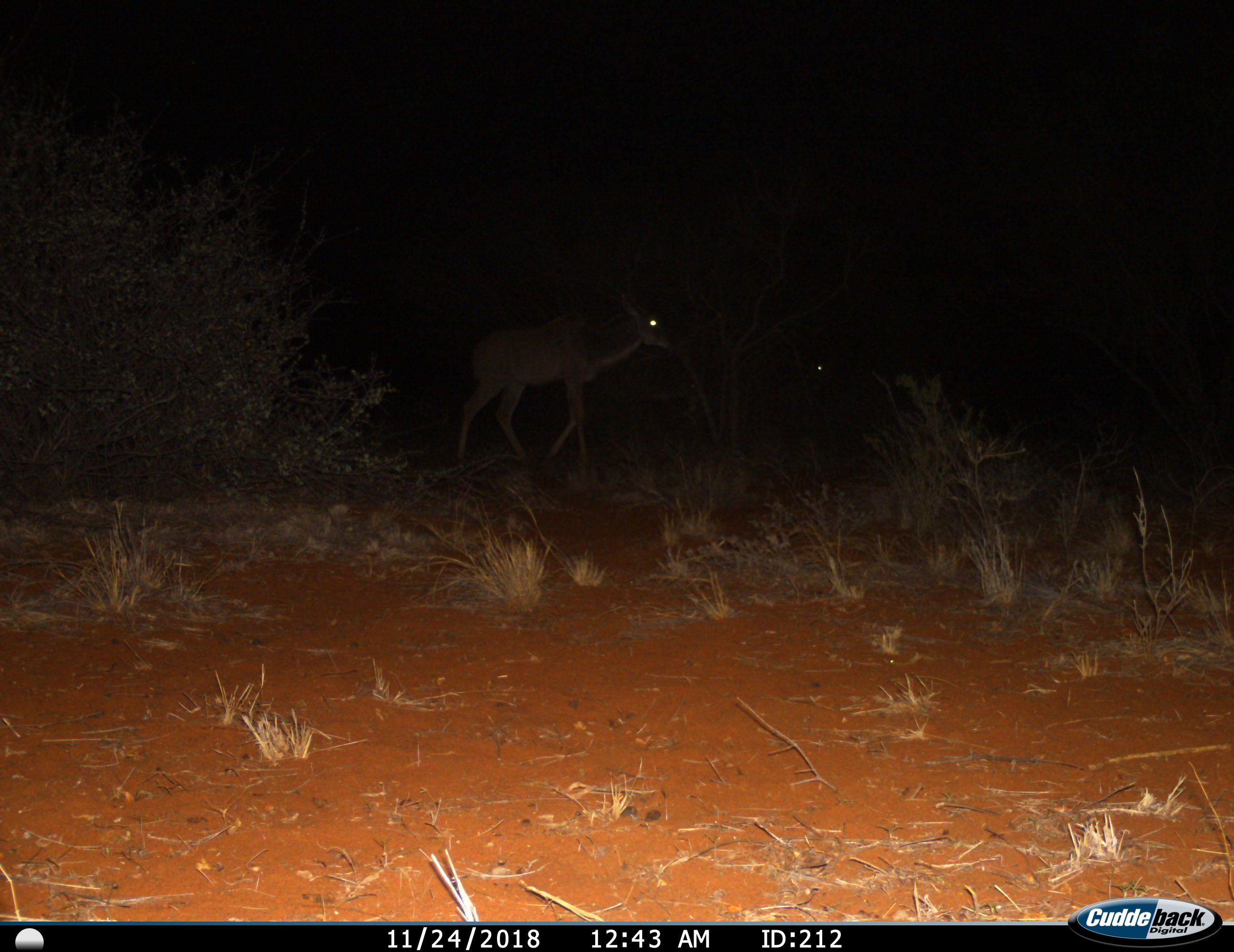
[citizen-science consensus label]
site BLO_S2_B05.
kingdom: Animalia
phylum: Chordata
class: Mammalia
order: Artiodactyla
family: Bovidae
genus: Tragelaphus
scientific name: Tragelaphus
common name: kudu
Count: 1.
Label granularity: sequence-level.